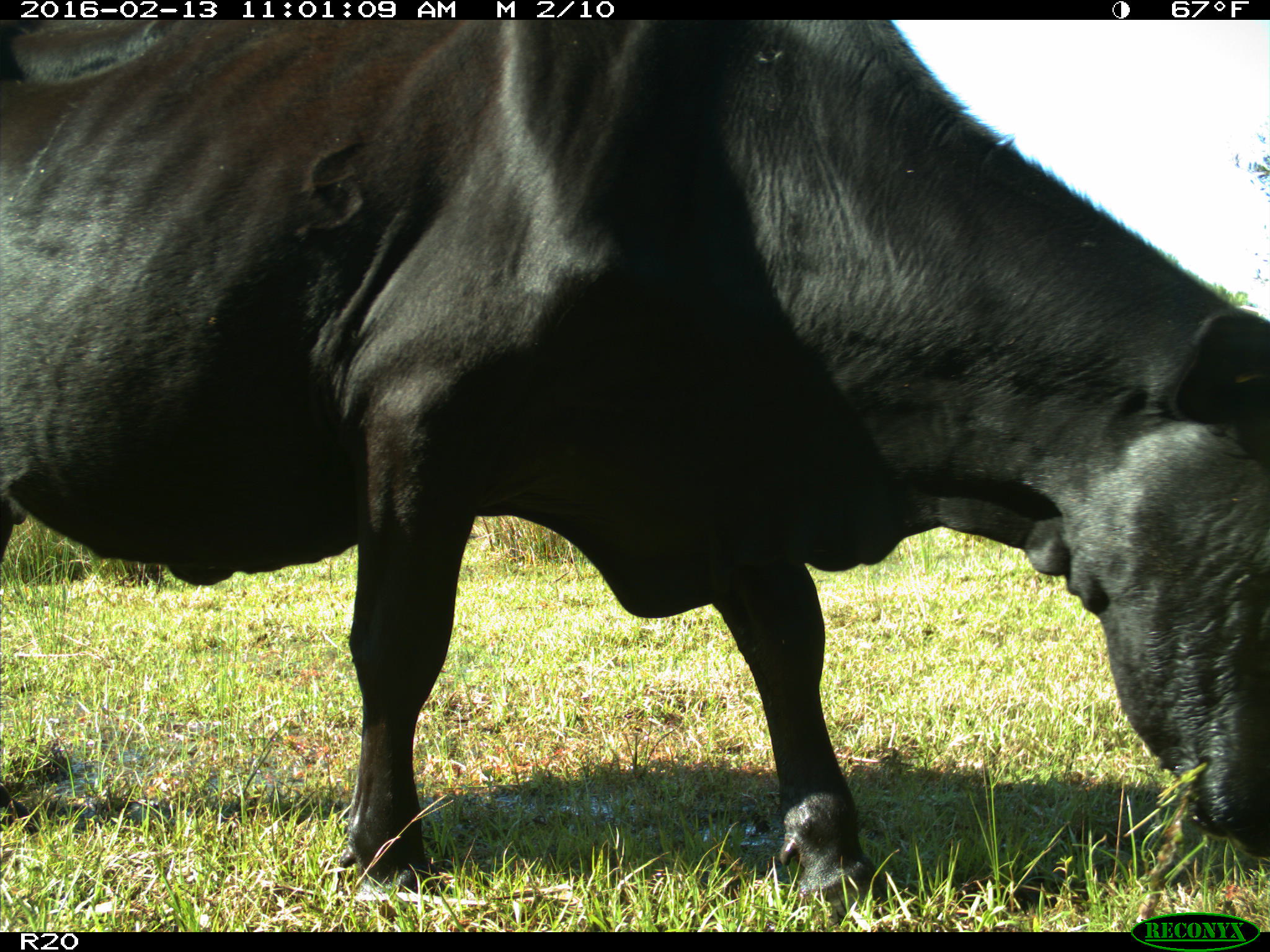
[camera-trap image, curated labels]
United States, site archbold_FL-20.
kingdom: Animalia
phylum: Chordata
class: Mammalia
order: Artiodactyla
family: Bovidae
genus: Bos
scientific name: Bos taurus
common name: domestic cow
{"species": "Bos taurus (domestic cow)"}